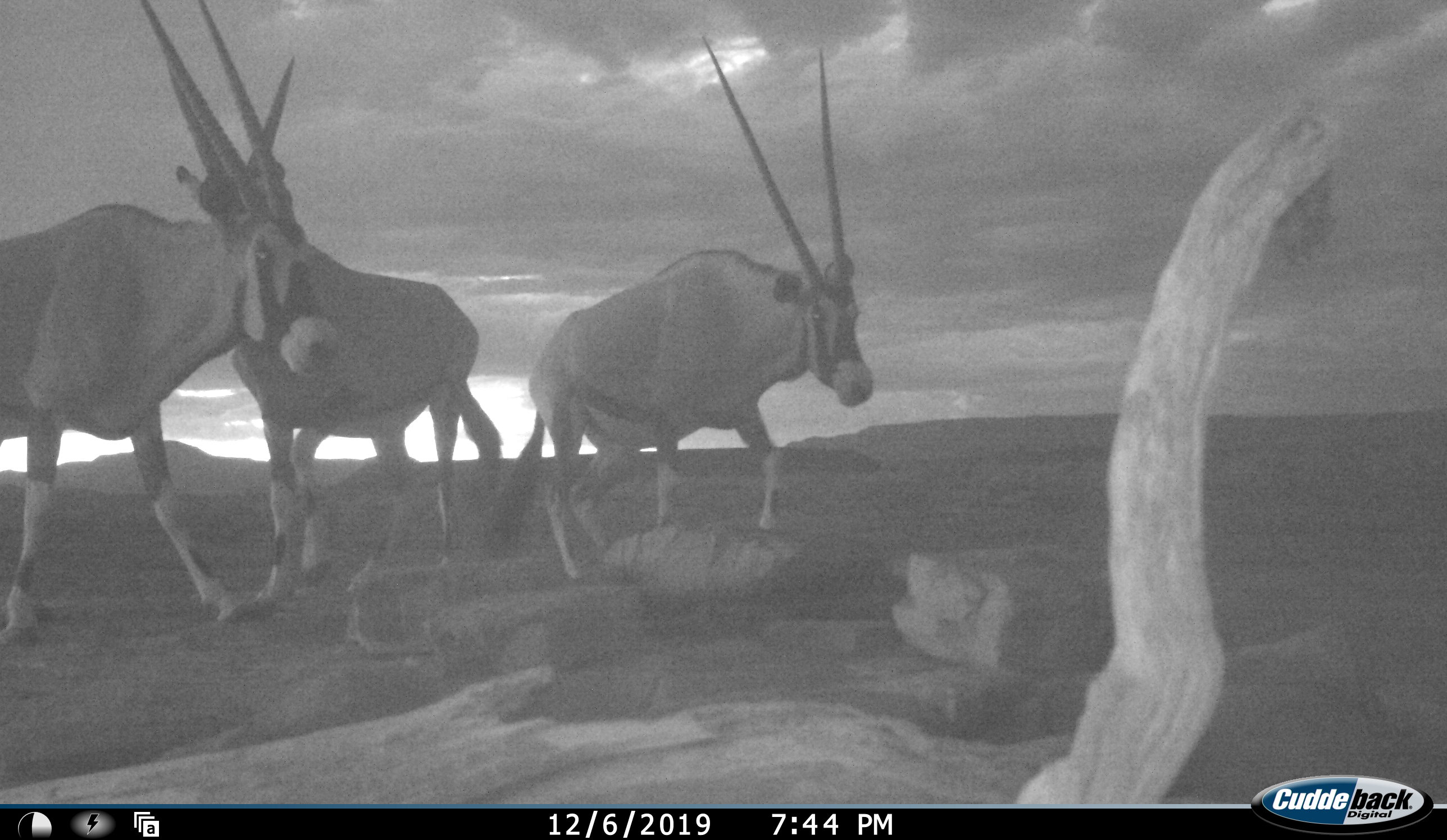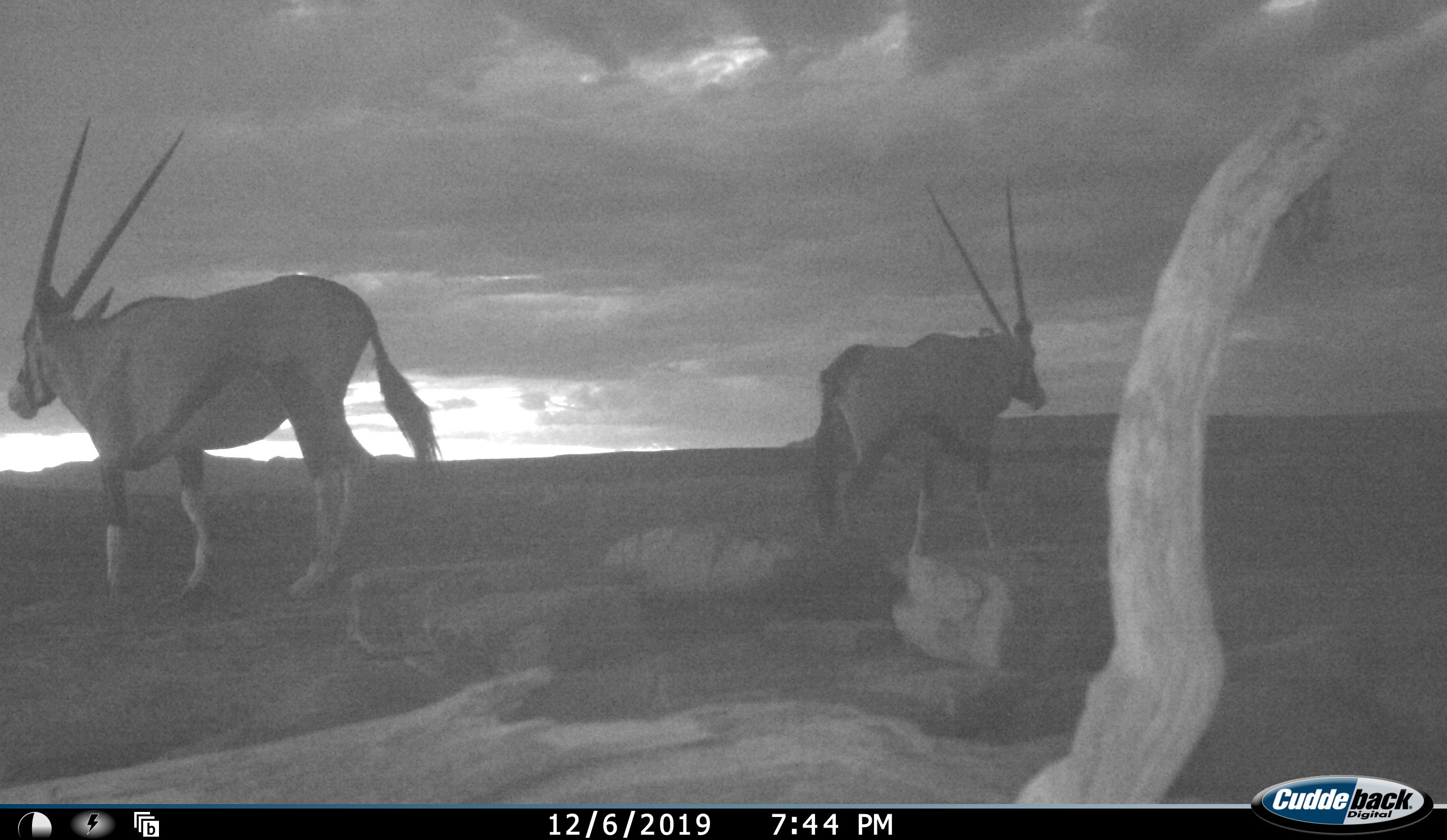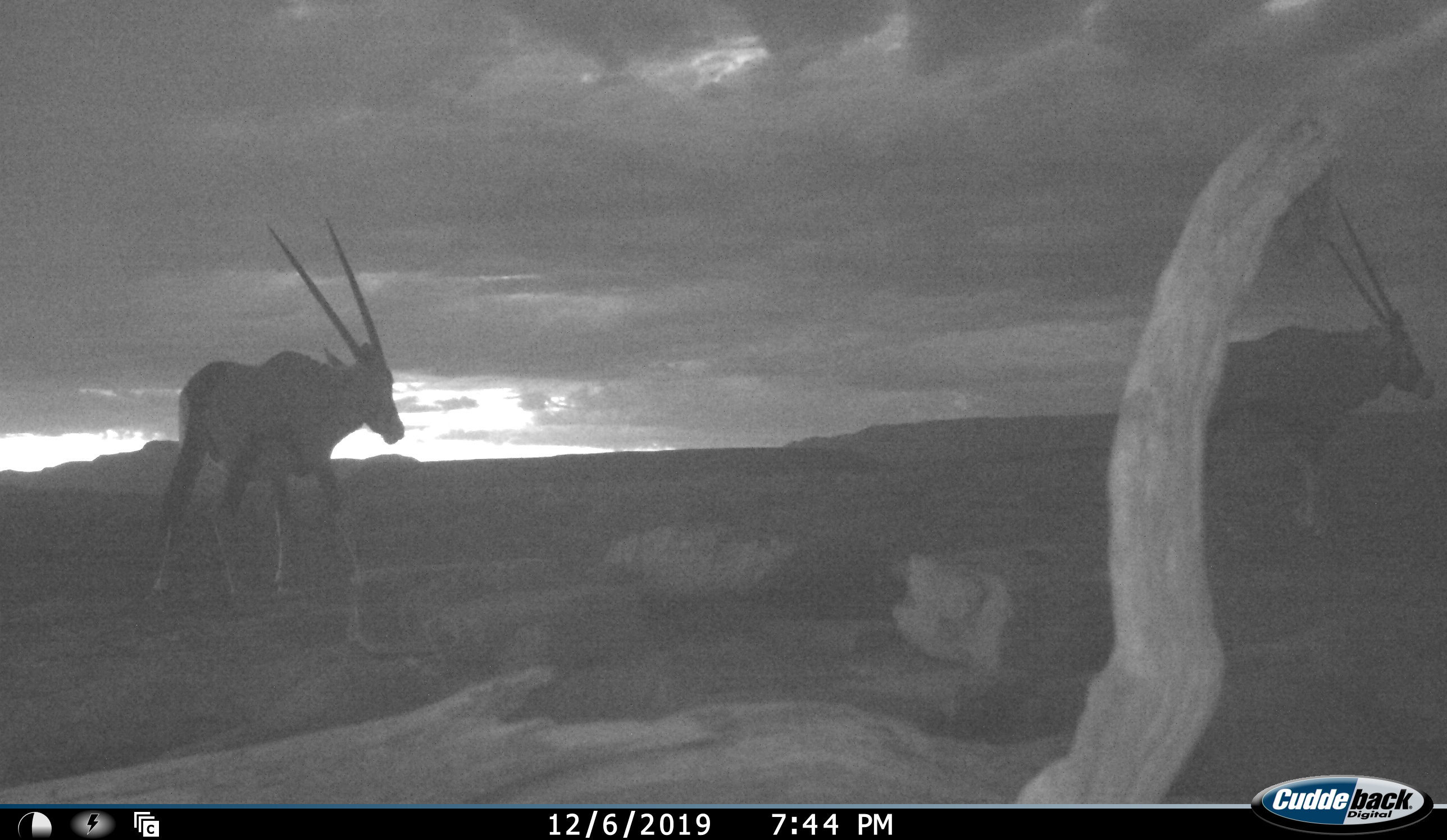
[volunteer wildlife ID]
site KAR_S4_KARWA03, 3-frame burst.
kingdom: Animalia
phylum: Chordata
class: Mammalia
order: Artiodactyla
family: Bovidae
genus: Oryx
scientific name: Oryx gazella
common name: gemsbok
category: oryx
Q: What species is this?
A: Oryx (gemsbok) (Oryx gazella).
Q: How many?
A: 3.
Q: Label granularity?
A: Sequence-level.